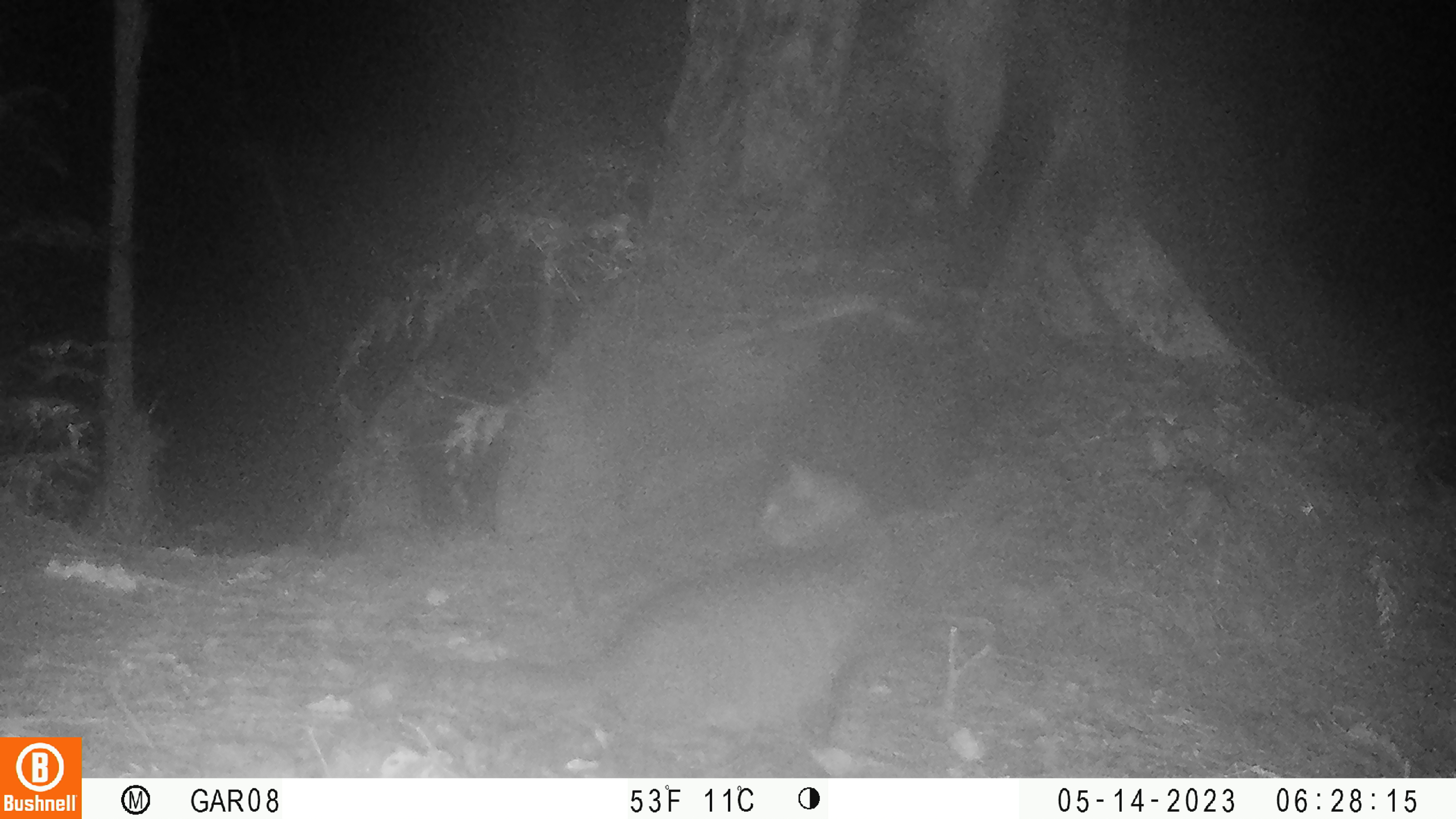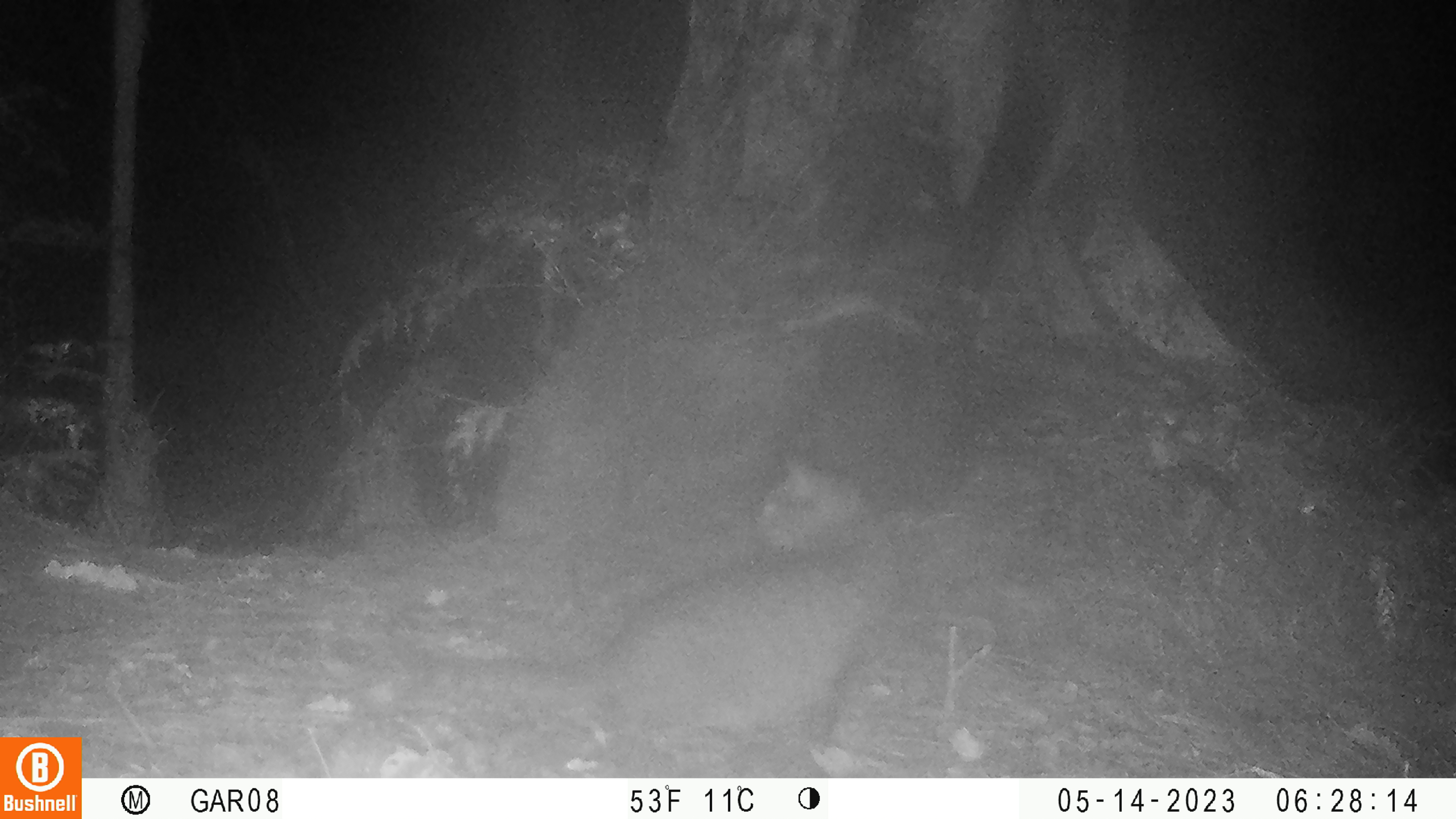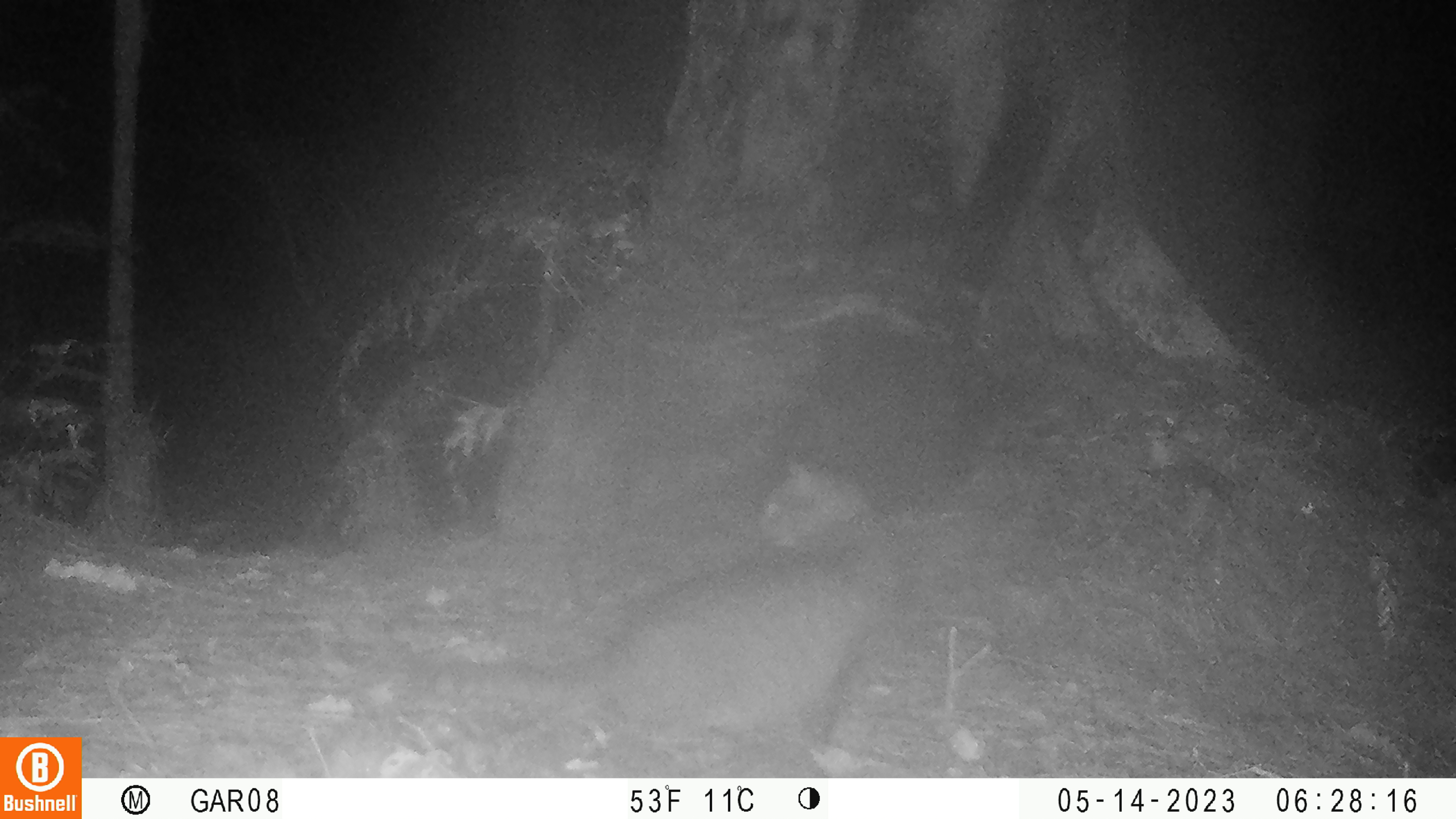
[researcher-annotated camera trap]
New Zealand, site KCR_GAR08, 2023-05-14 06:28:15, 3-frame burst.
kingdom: Animalia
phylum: Chordata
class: Mammalia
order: Carnivora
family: Felidae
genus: Felis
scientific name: Felis catus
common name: domestic cat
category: cat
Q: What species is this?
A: Cat (domestic cat) (Felis catus).